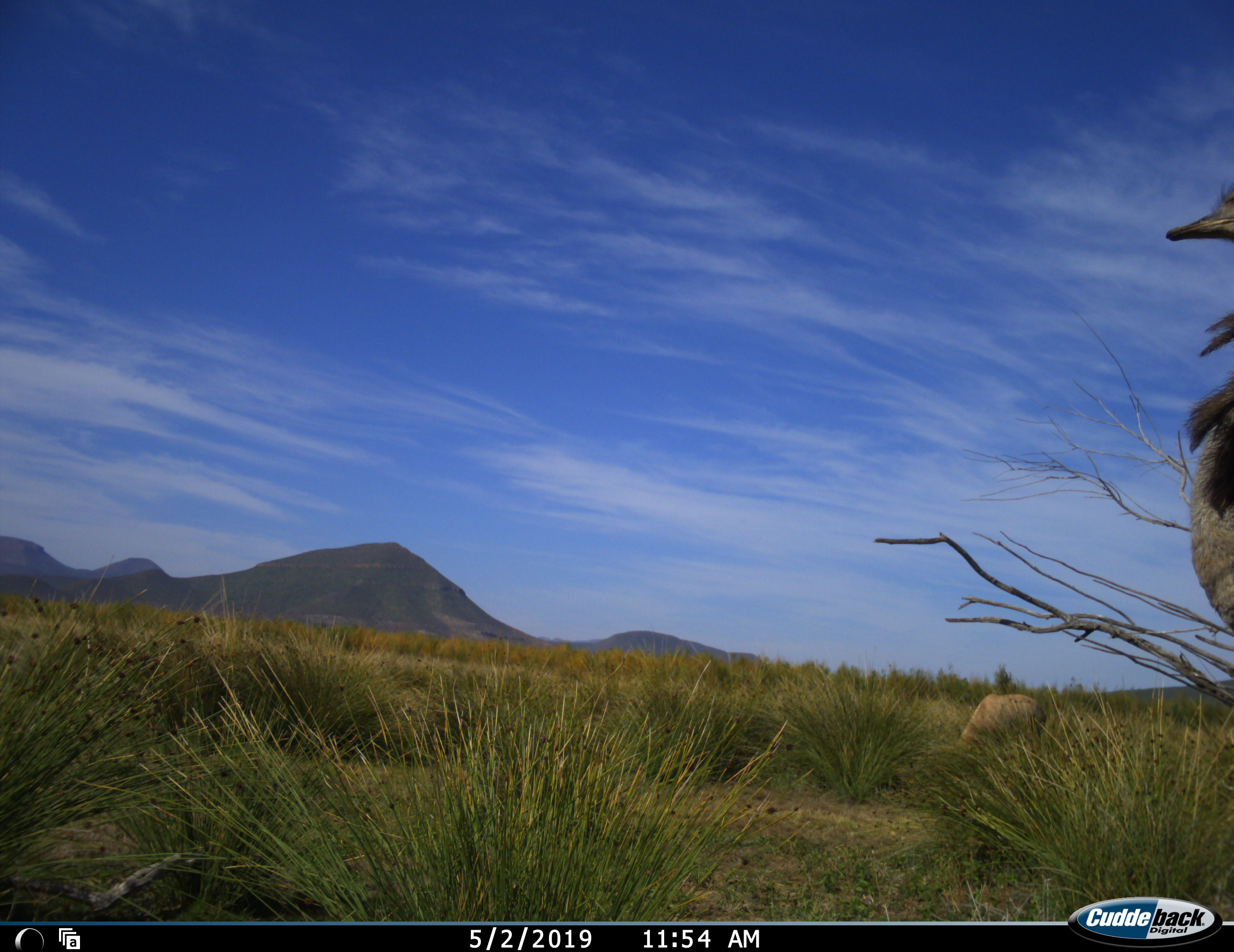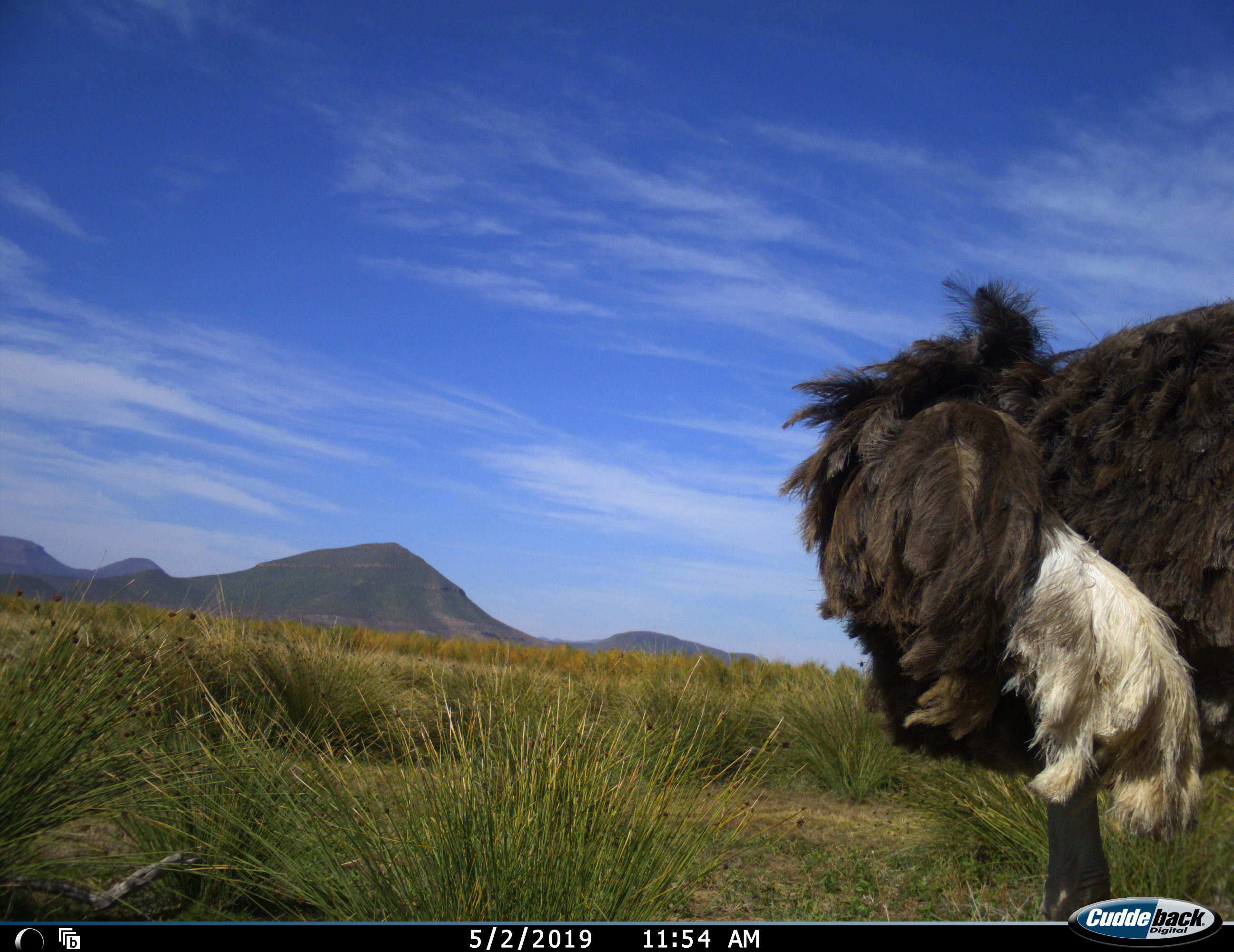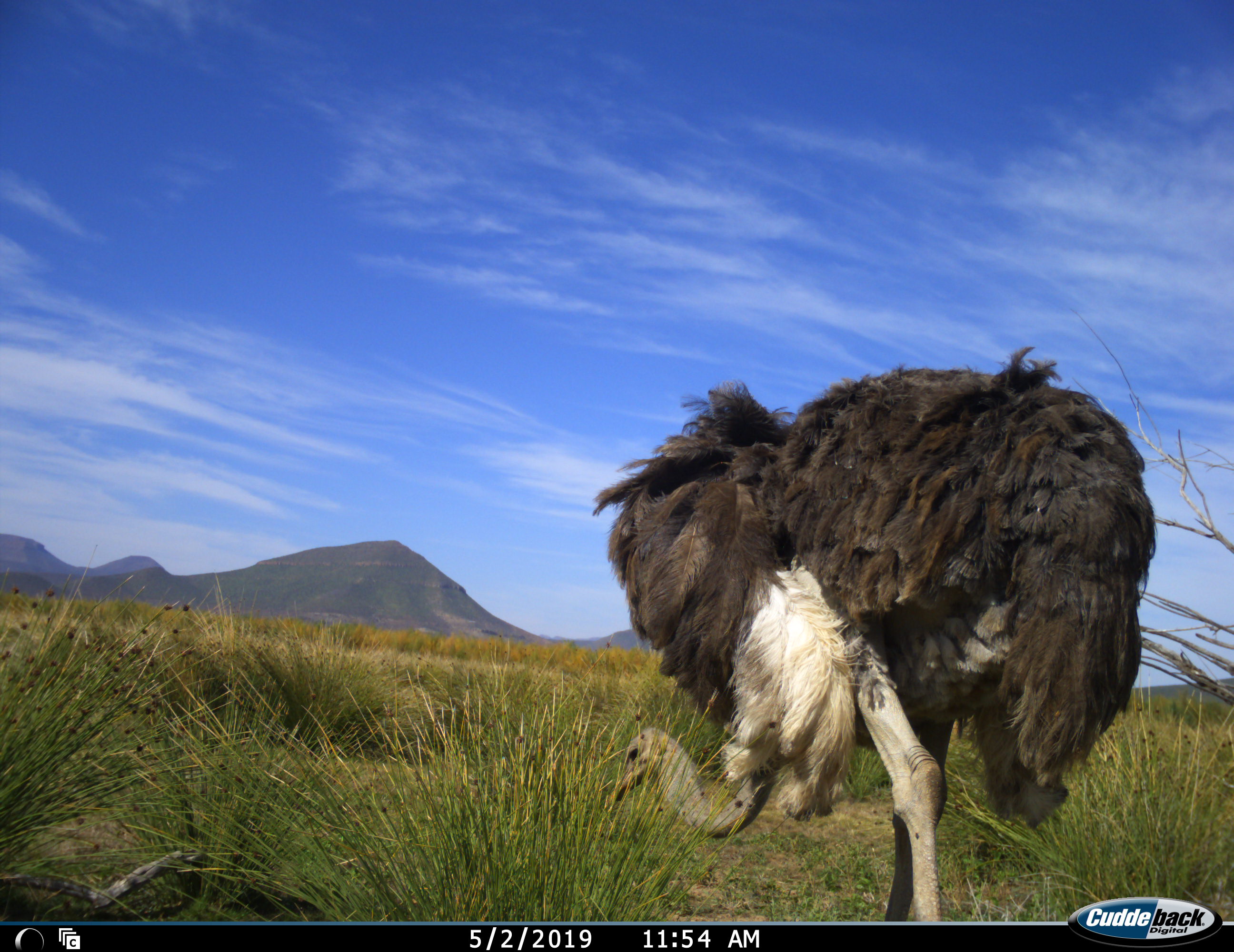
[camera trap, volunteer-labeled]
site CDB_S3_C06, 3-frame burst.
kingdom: Animalia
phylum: Chordata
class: Aves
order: Struthioniformes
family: Struthionidae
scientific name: Struthionidae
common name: ostrich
Ostrich (Struthionidae), count 1. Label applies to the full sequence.